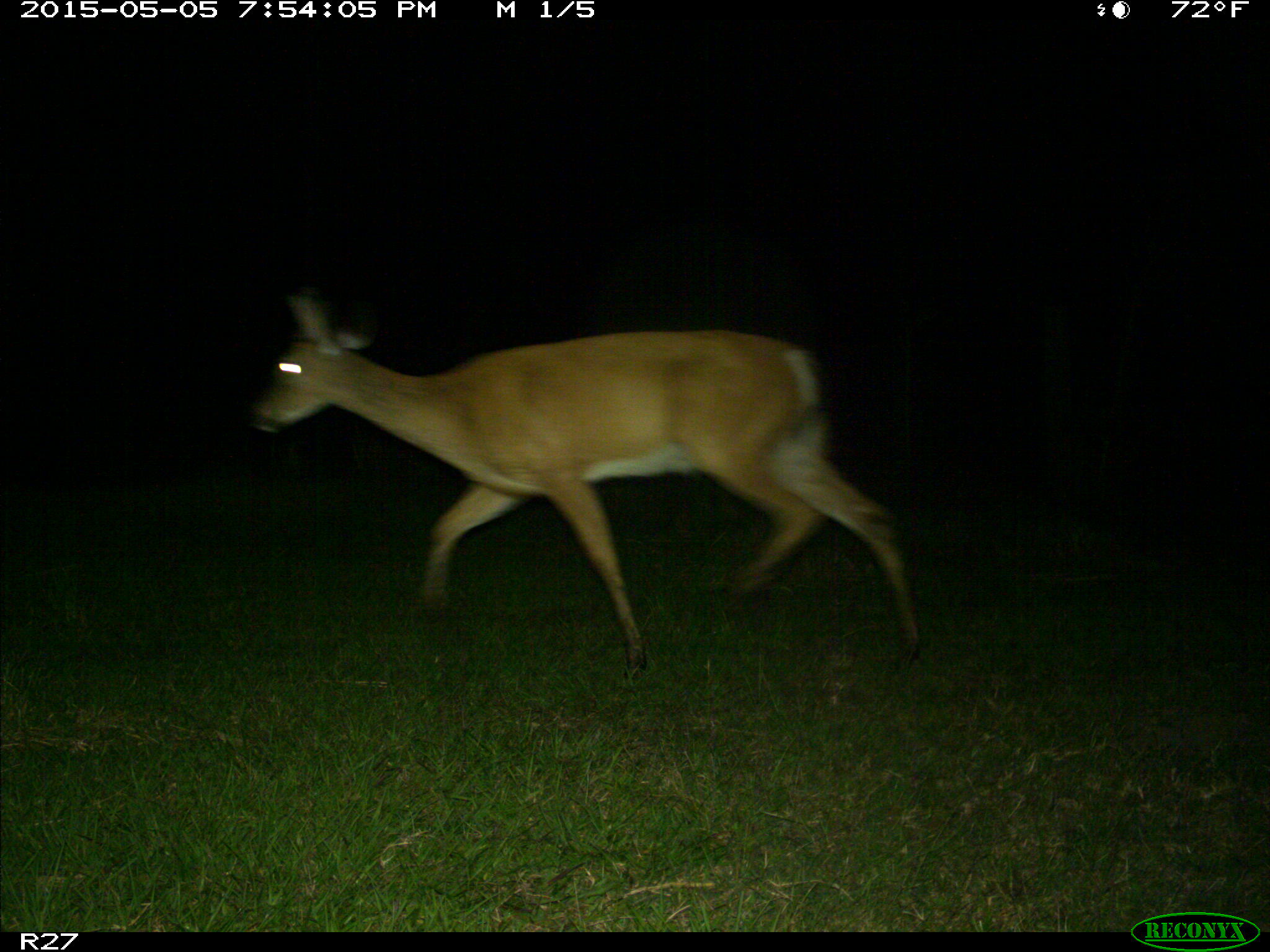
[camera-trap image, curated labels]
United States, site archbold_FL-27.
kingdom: Animalia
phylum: Chordata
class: Mammalia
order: Artiodactyla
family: Cervidae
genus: Odocoileus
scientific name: Odocoileus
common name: deer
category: unidentified deer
Unidentified deer (deer) (Odocoileus).